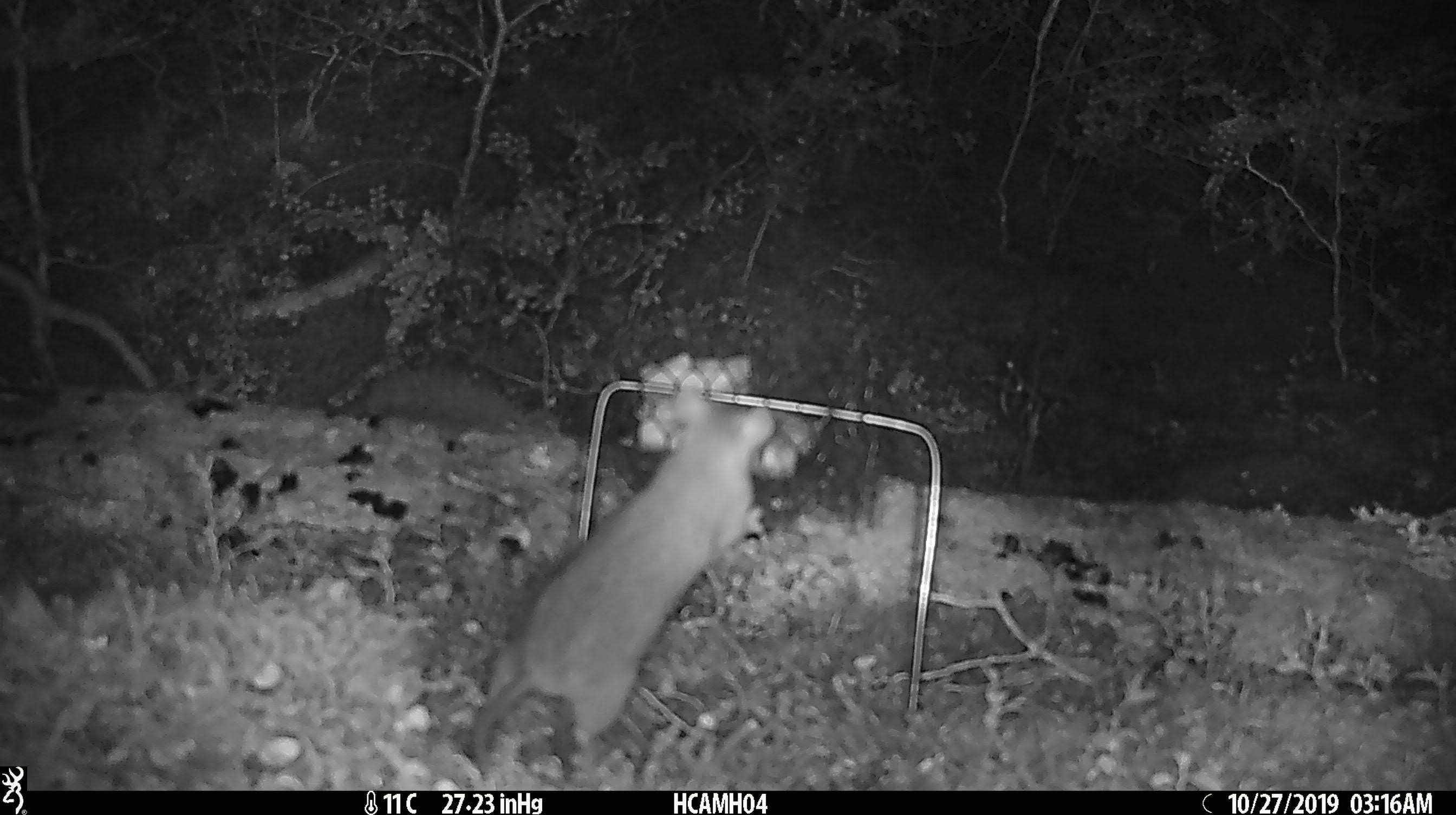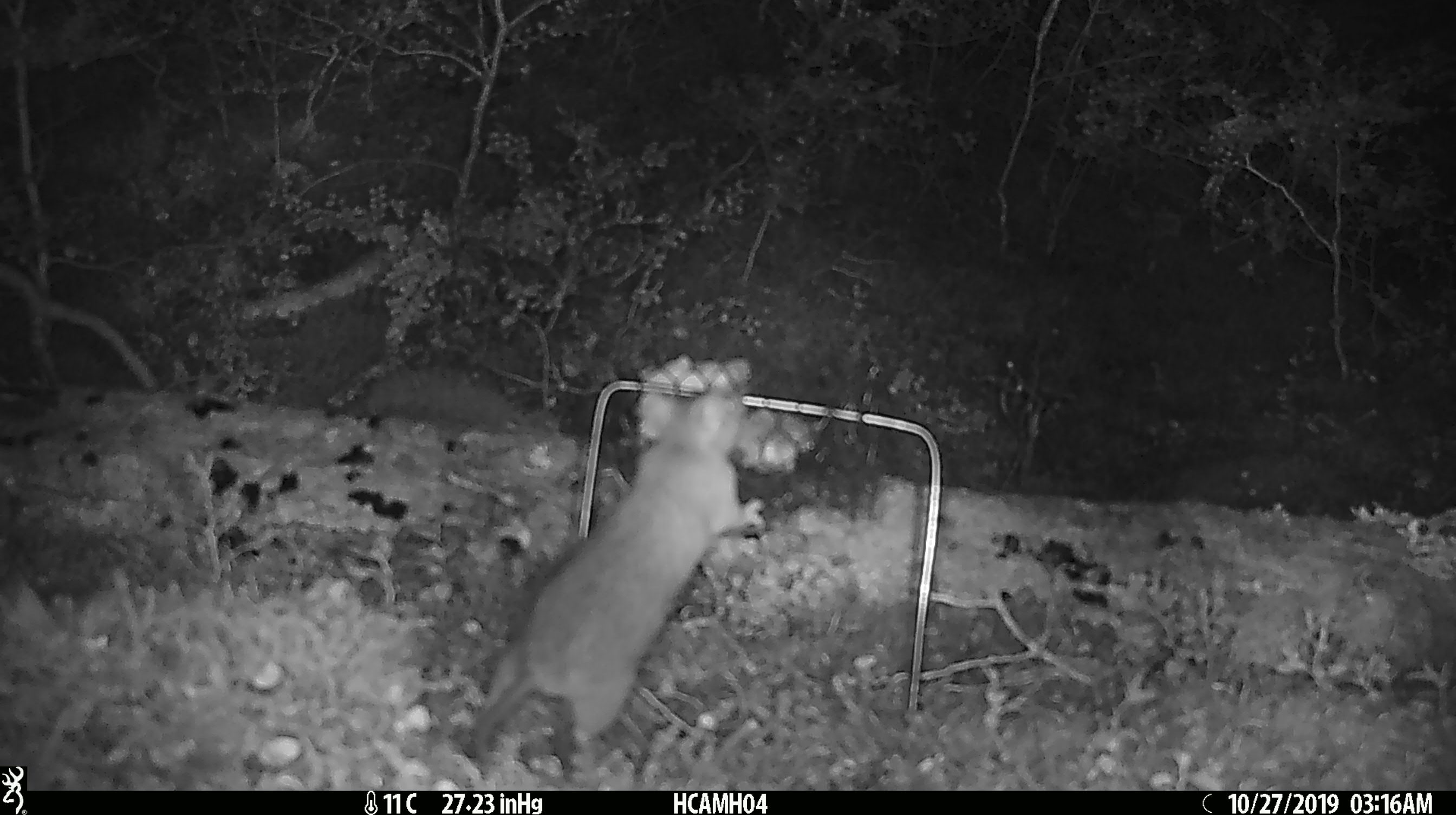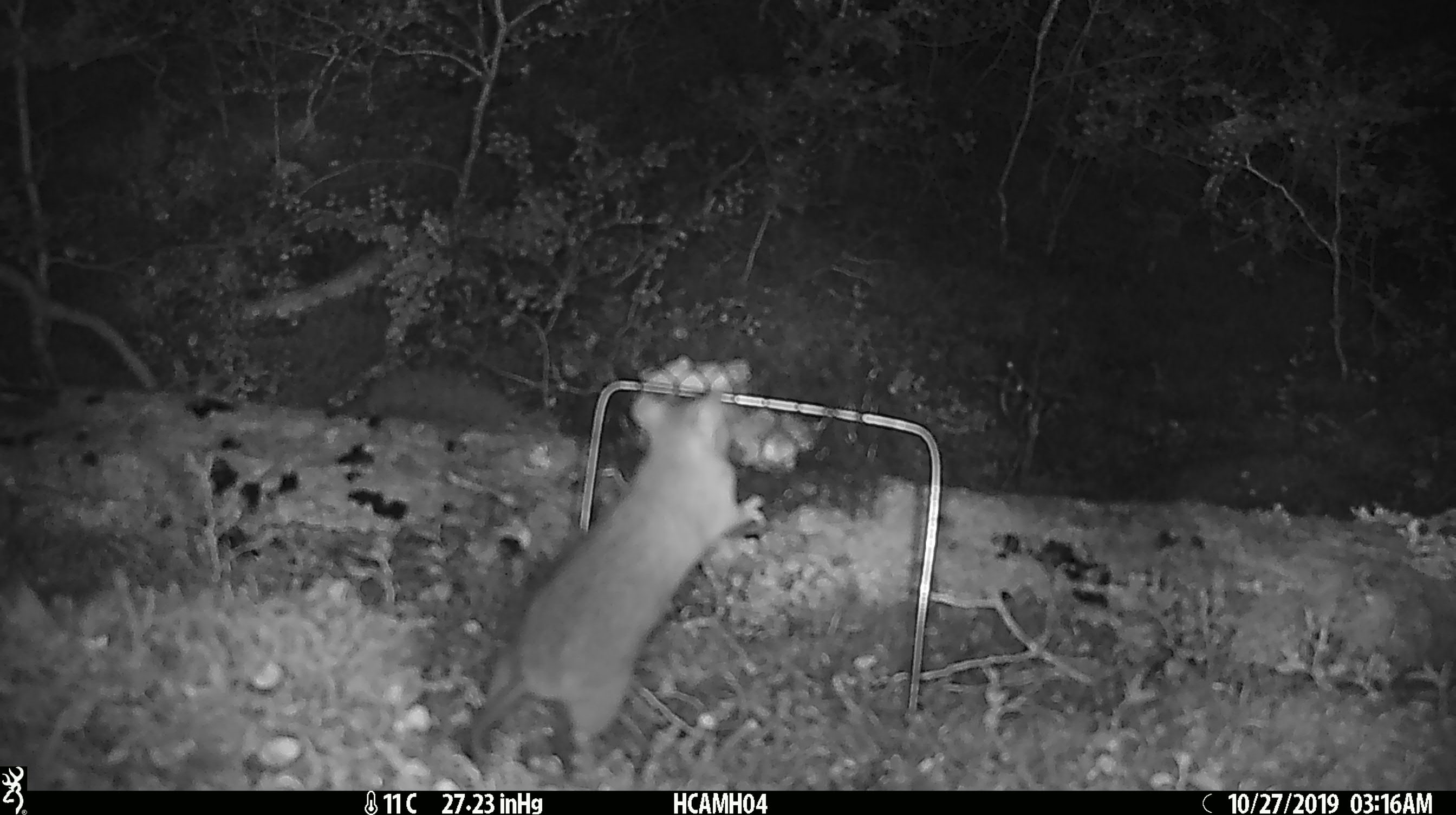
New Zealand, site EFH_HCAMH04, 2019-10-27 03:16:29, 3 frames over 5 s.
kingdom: Animalia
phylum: Chordata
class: Mammalia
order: Rodentia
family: Muridae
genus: Rattus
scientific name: Rattus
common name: rat